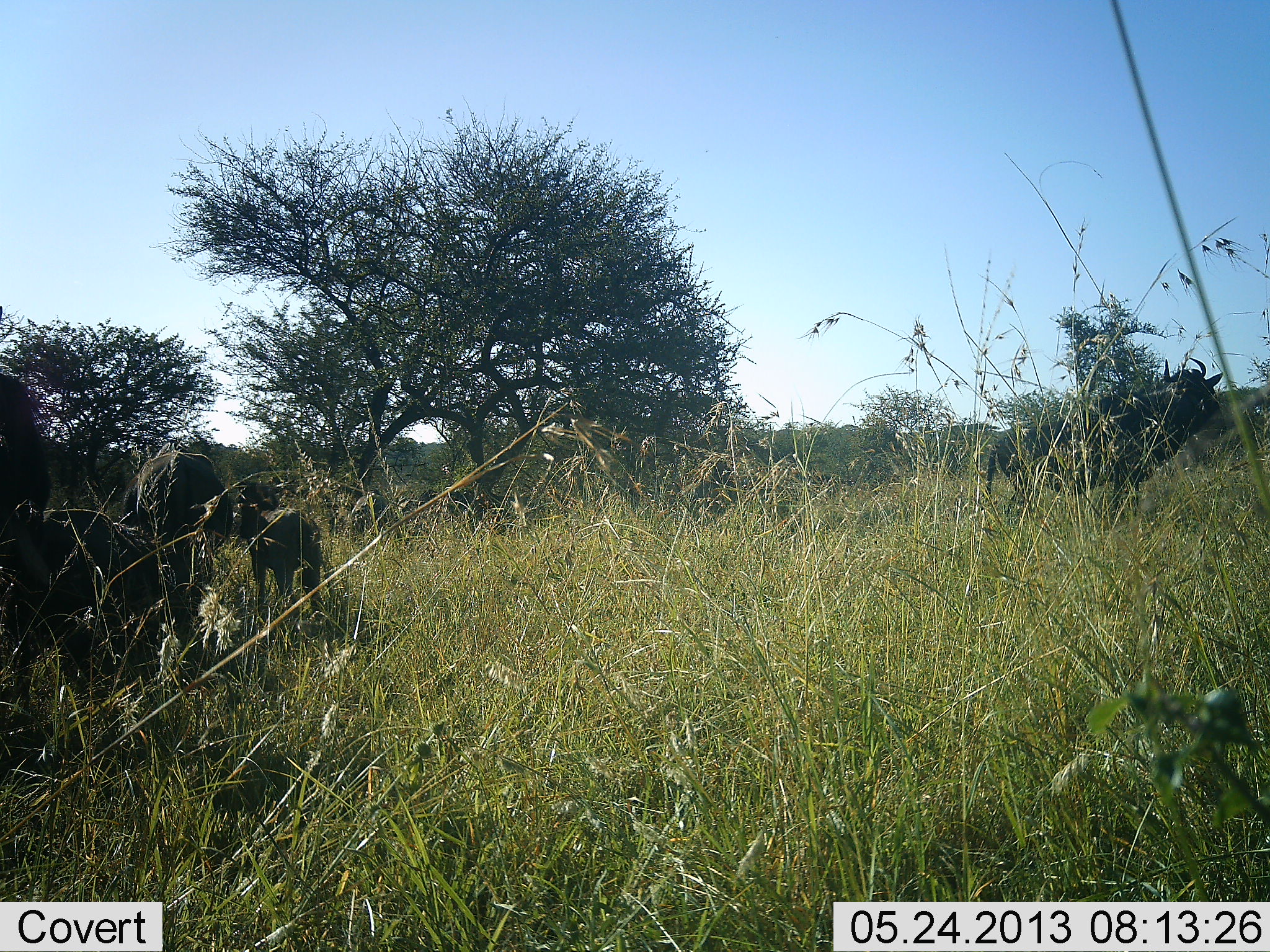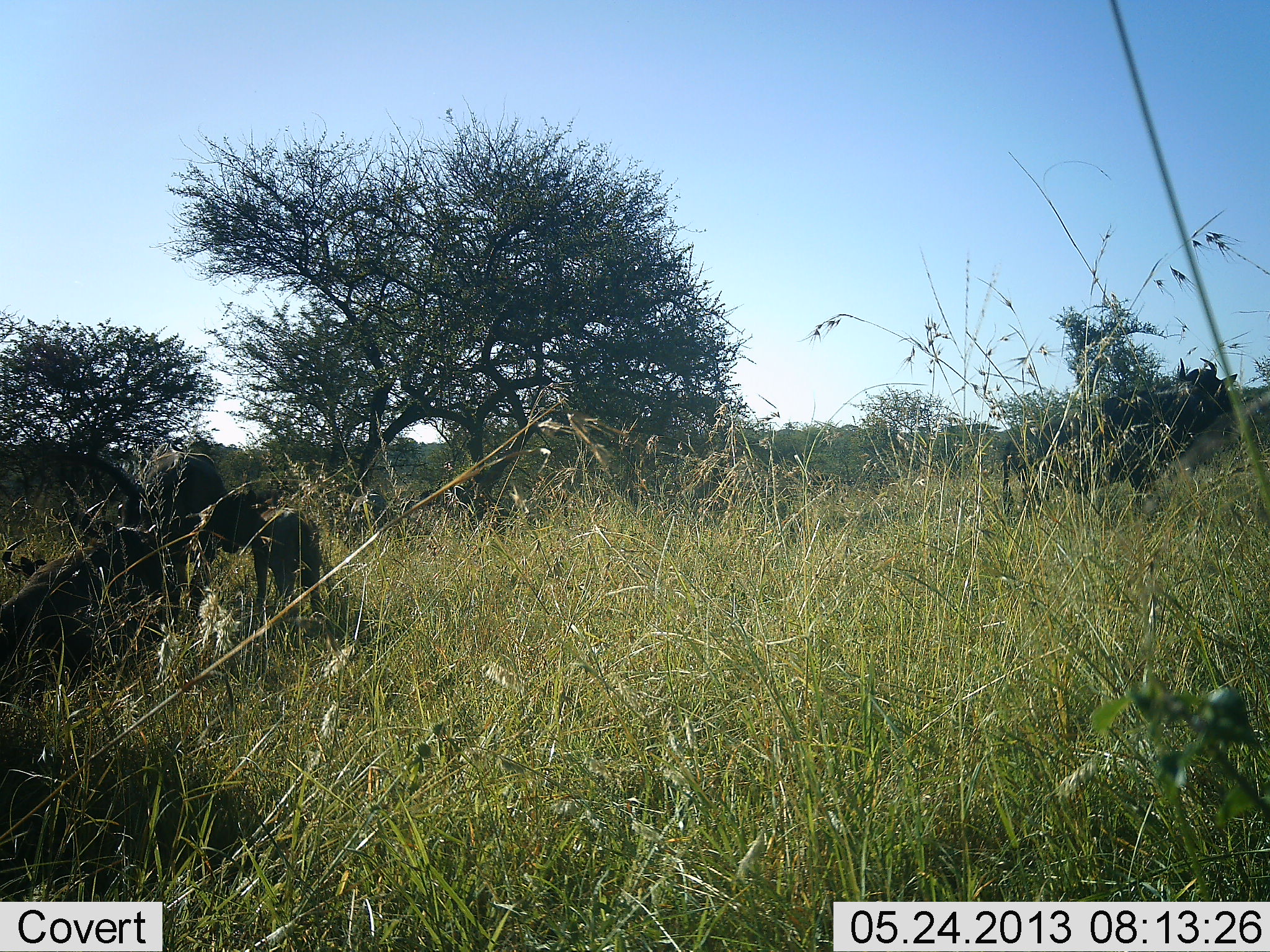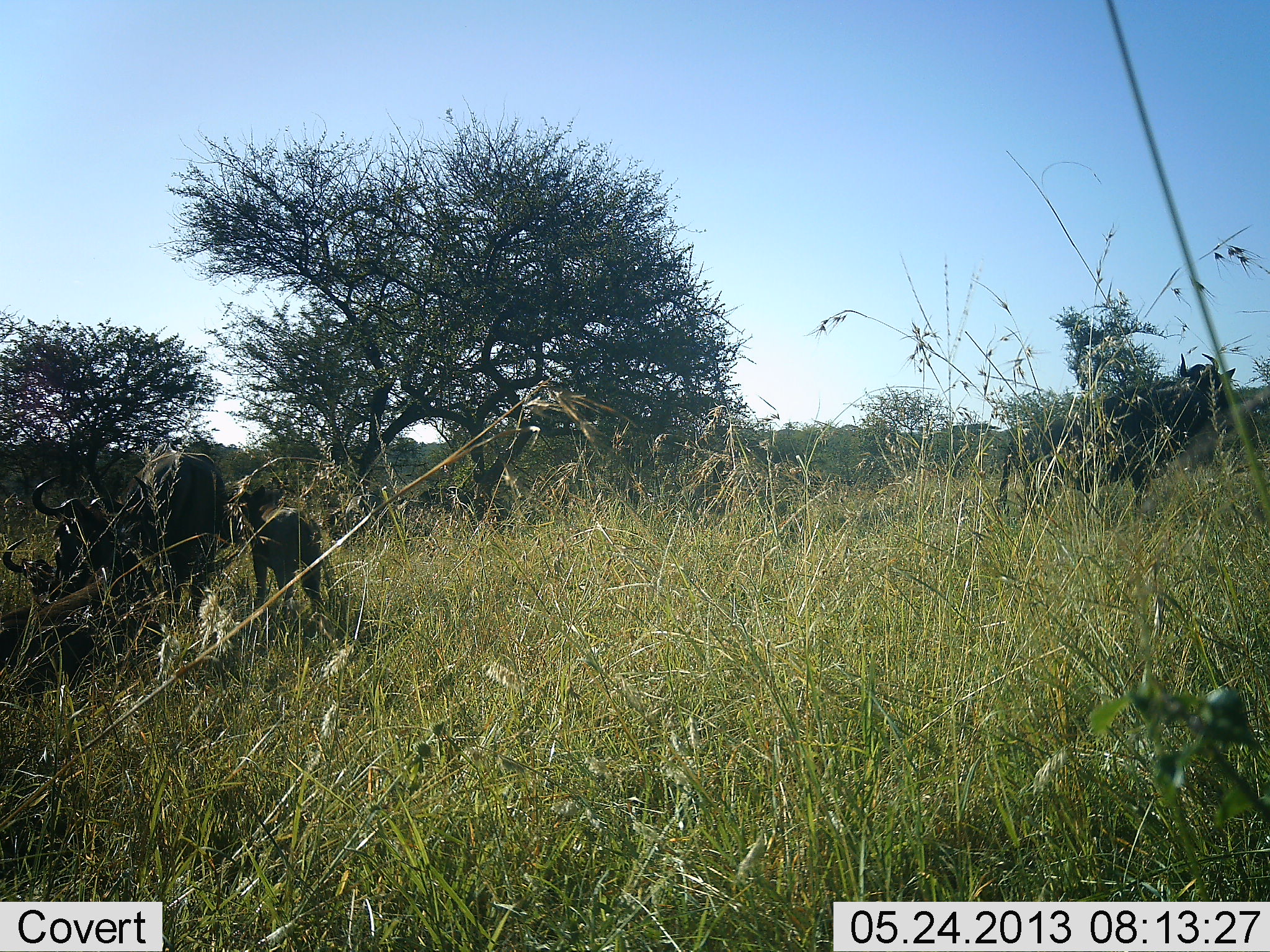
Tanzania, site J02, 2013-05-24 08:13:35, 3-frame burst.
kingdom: Animalia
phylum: Chordata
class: Mammalia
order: Artiodactyla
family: Bovidae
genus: Connochaetes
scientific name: Connochaetes taurinus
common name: blue wildebeest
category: wildebeest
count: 4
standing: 62%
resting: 38%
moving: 38%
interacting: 0%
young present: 75%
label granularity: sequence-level